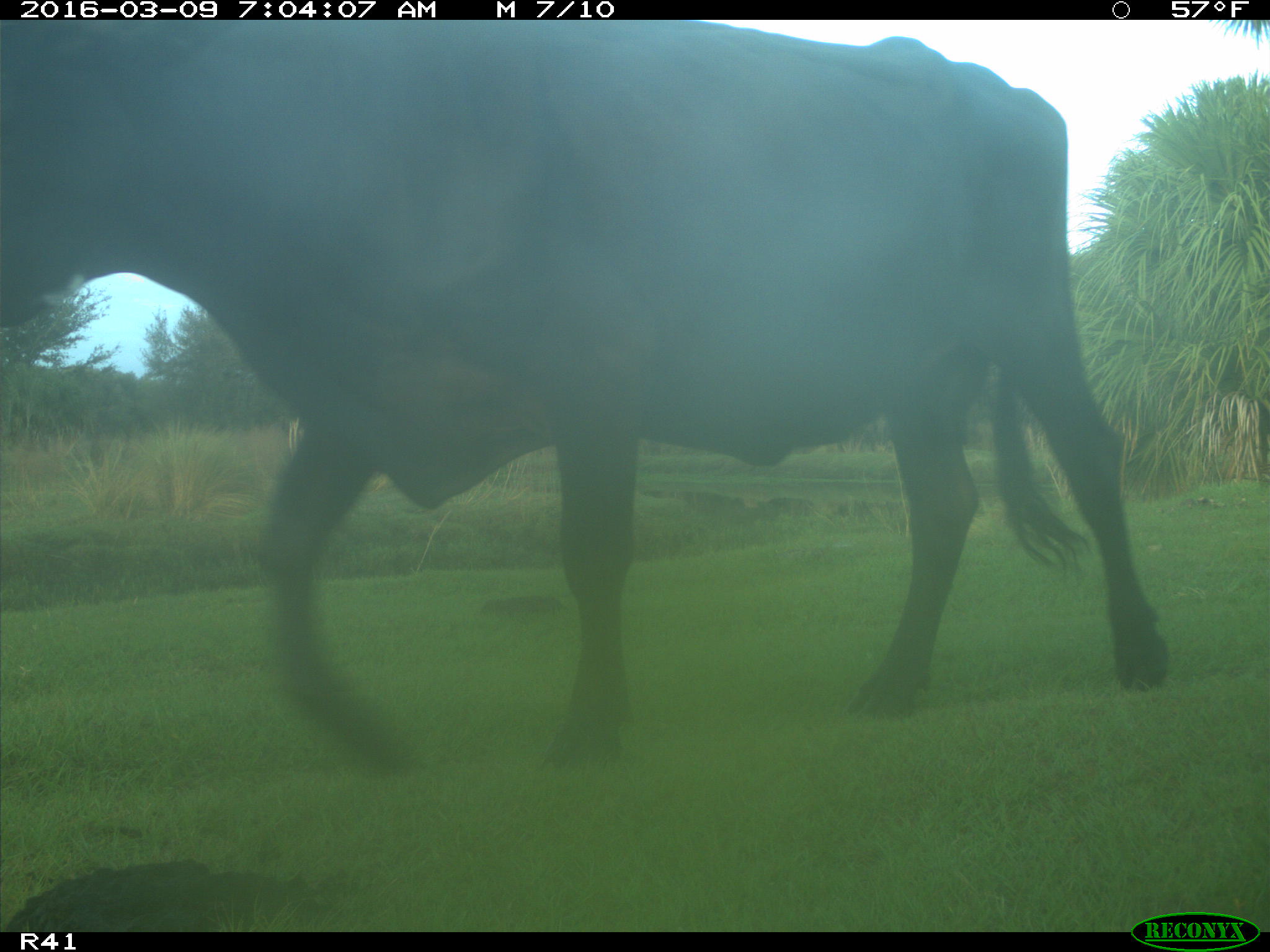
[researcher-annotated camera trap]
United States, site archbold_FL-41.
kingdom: Animalia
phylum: Chordata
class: Mammalia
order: Artiodactyla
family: Bovidae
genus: Bos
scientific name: Bos taurus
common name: domestic cow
Bos taurus (domestic cow).